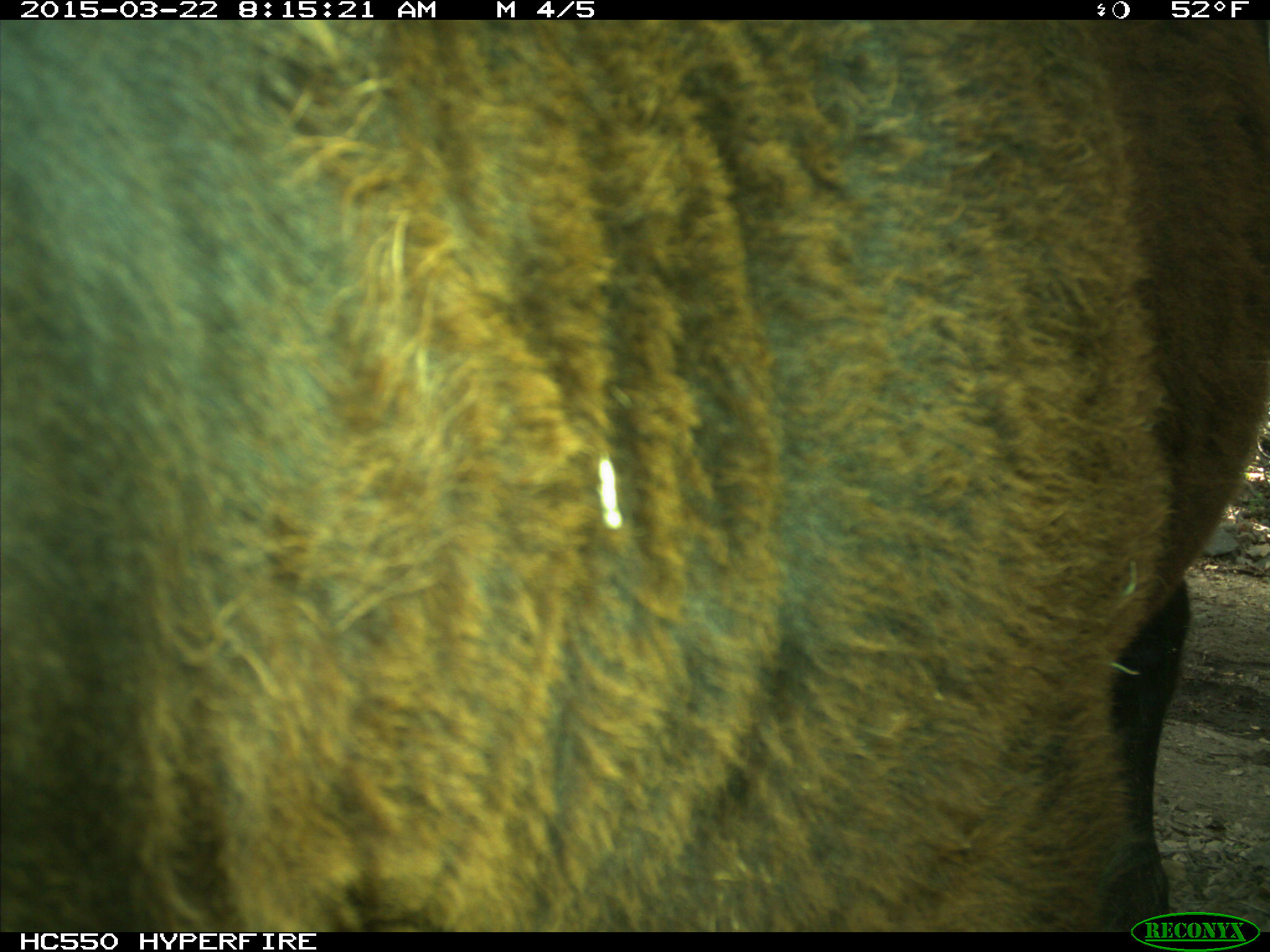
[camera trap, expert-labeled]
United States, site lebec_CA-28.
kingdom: Animalia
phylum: Chordata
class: Mammalia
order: Artiodactyla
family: Bovidae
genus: Bos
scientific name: Bos taurus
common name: domestic cow